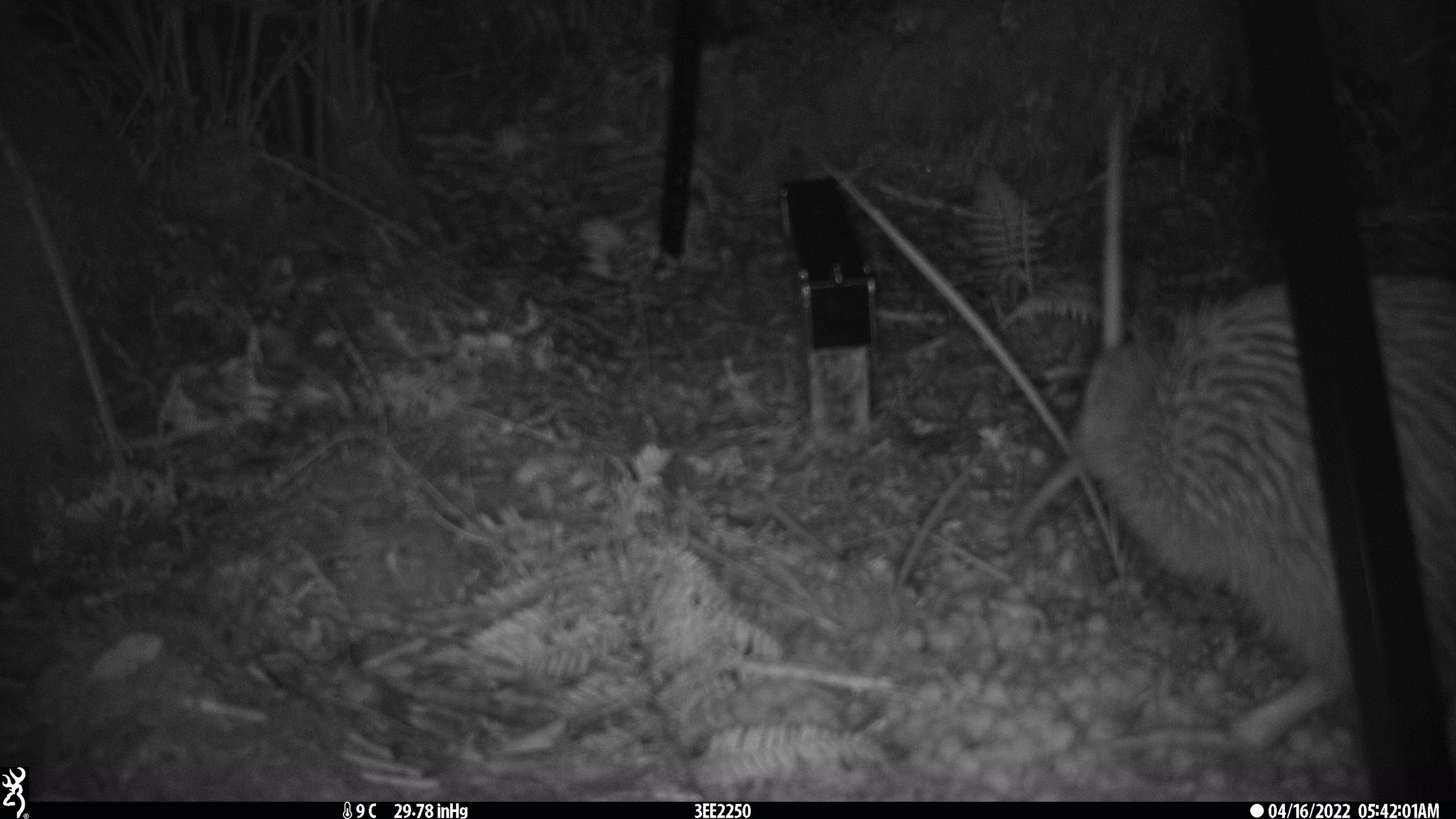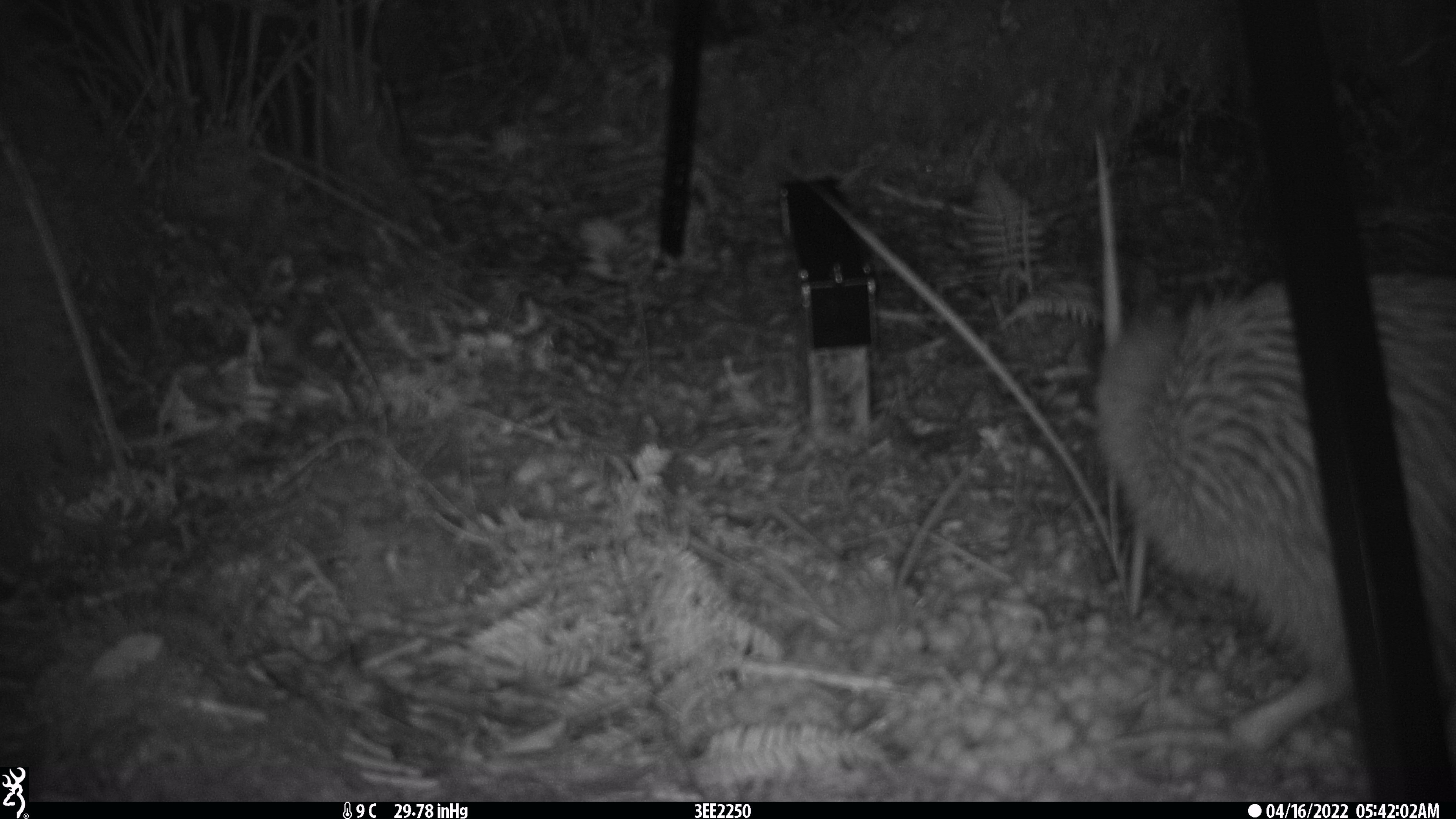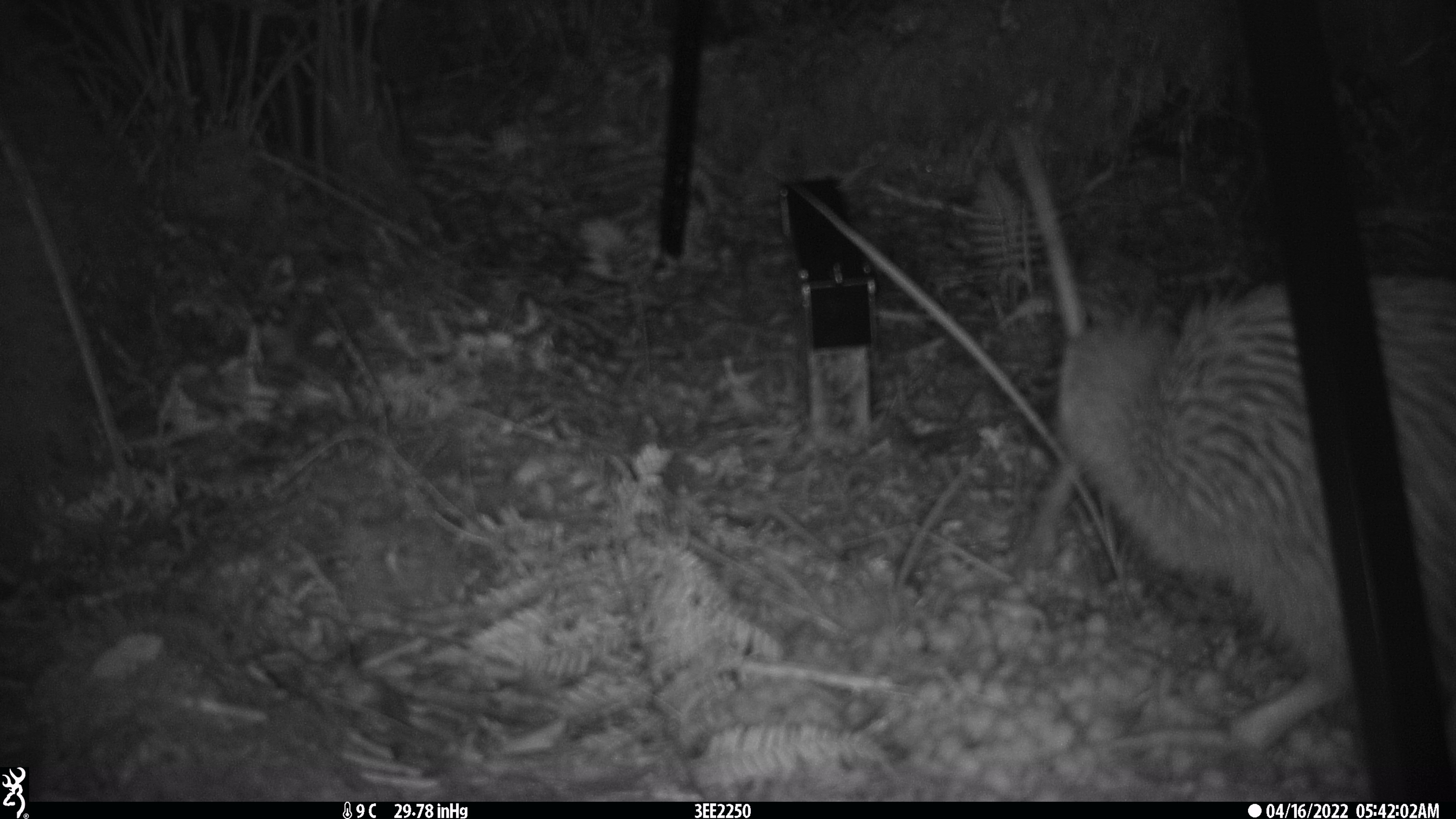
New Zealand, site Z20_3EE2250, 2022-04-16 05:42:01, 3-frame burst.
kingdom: Animalia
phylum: Chordata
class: Aves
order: Apterygiformes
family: Apterygidae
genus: Apteryx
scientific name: Apteryx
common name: kiwi